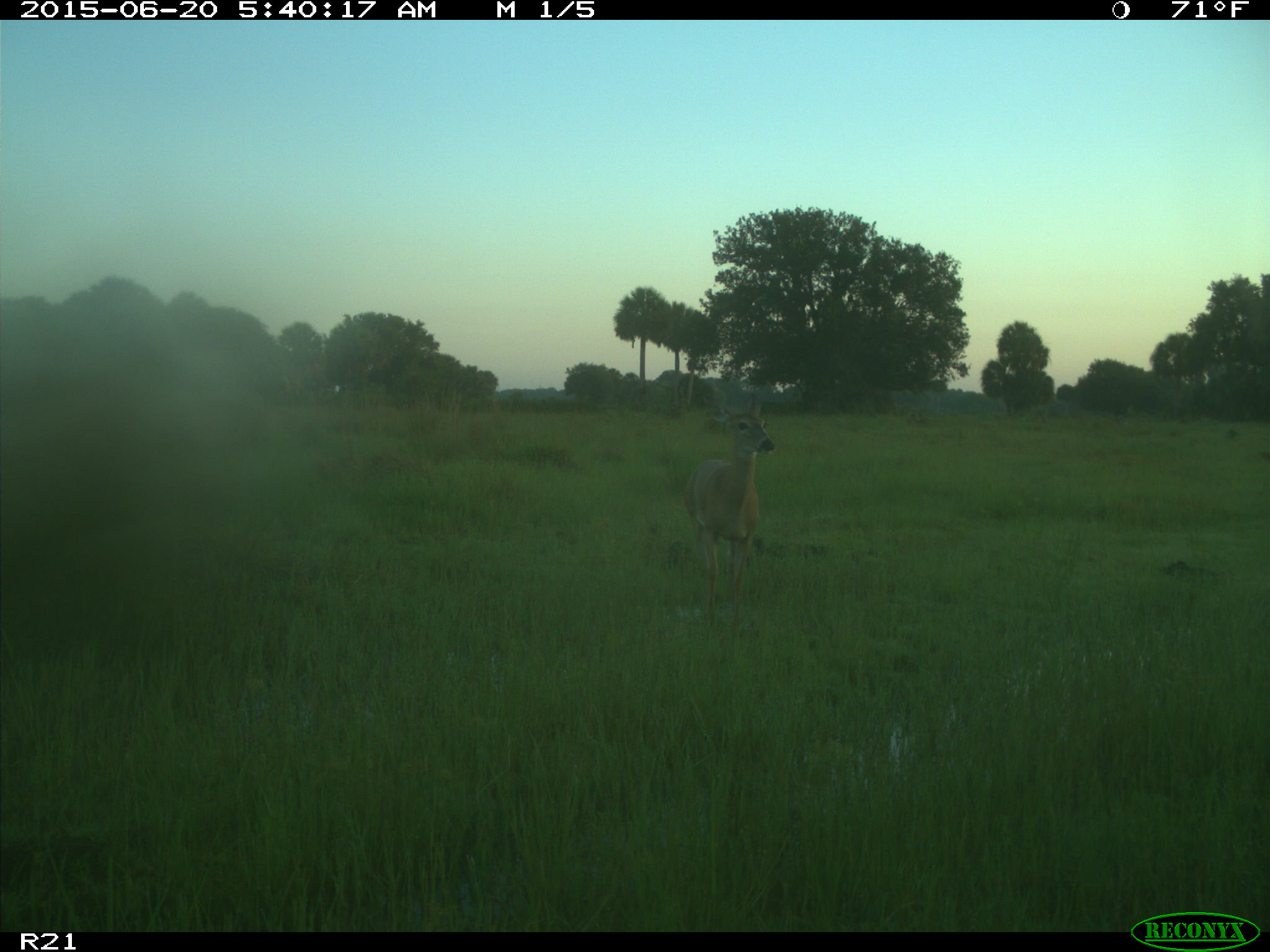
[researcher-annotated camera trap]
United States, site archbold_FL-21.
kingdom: Animalia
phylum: Chordata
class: Mammalia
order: Artiodactyla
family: Cervidae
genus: Odocoileus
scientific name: Odocoileus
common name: deer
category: unidentified deer